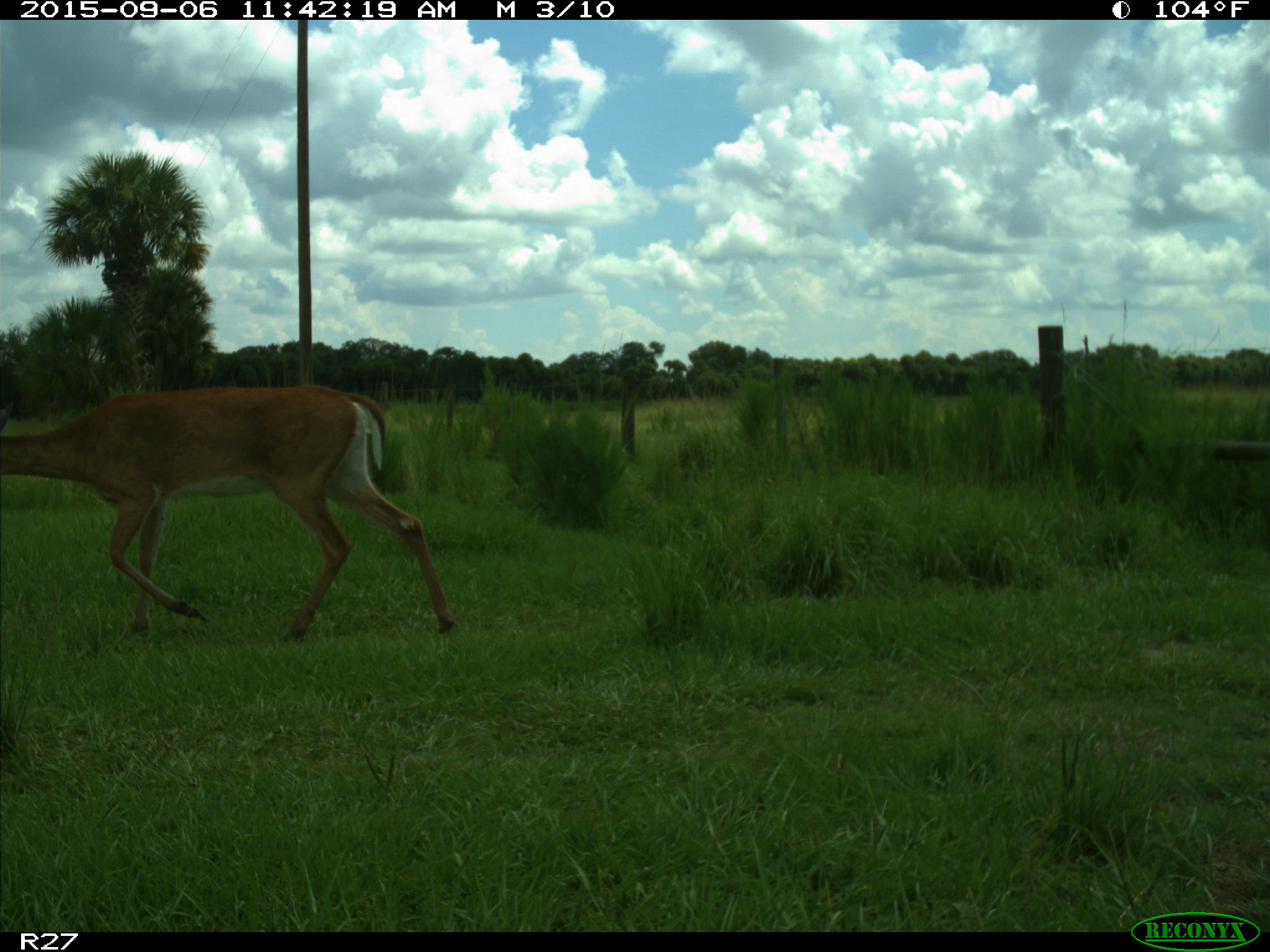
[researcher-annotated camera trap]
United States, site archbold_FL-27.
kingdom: Animalia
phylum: Chordata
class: Mammalia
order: Artiodactyla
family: Cervidae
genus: Odocoileus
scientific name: Odocoileus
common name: deer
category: unidentified deer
Unidentified deer (deer) (Odocoileus).